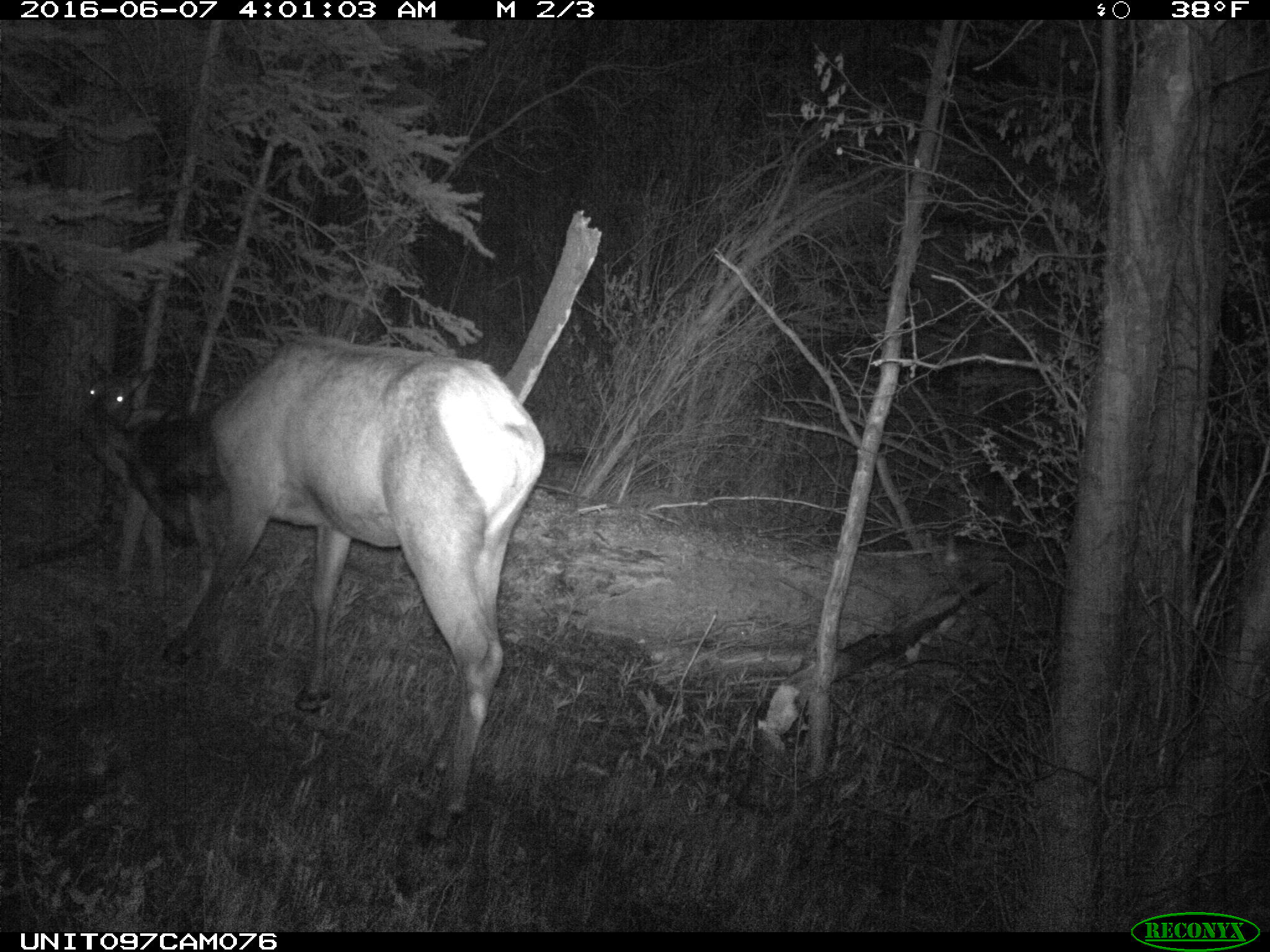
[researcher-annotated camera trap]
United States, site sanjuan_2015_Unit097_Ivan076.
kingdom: Animalia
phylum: Chordata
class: Mammalia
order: Artiodactyla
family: Cervidae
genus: Cervus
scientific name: Cervus elaphus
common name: red deer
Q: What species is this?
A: Cervus elaphus (red deer).